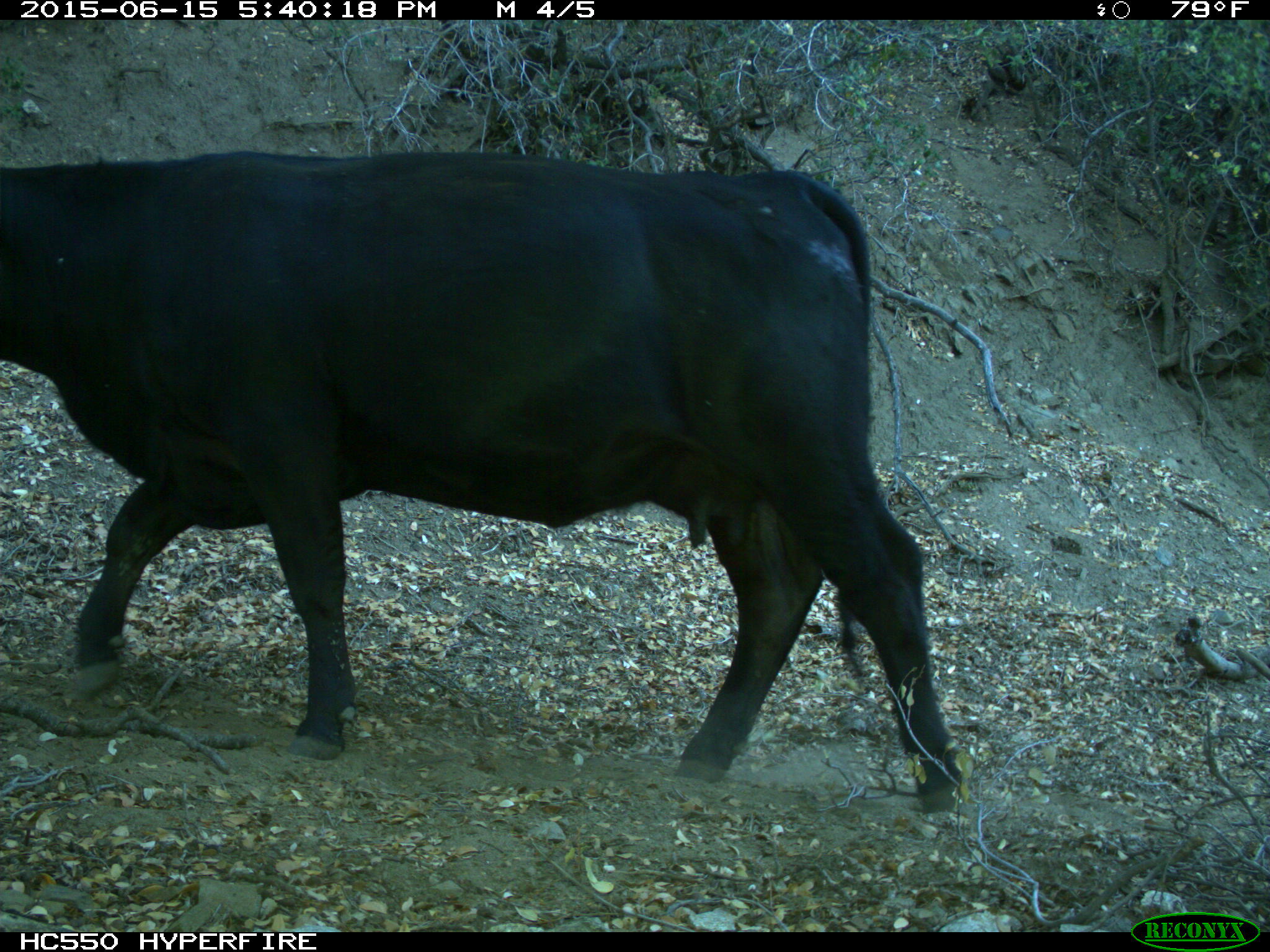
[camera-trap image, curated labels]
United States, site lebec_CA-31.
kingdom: Animalia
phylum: Chordata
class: Mammalia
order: Artiodactyla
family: Bovidae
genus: Bos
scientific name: Bos taurus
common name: domestic cow